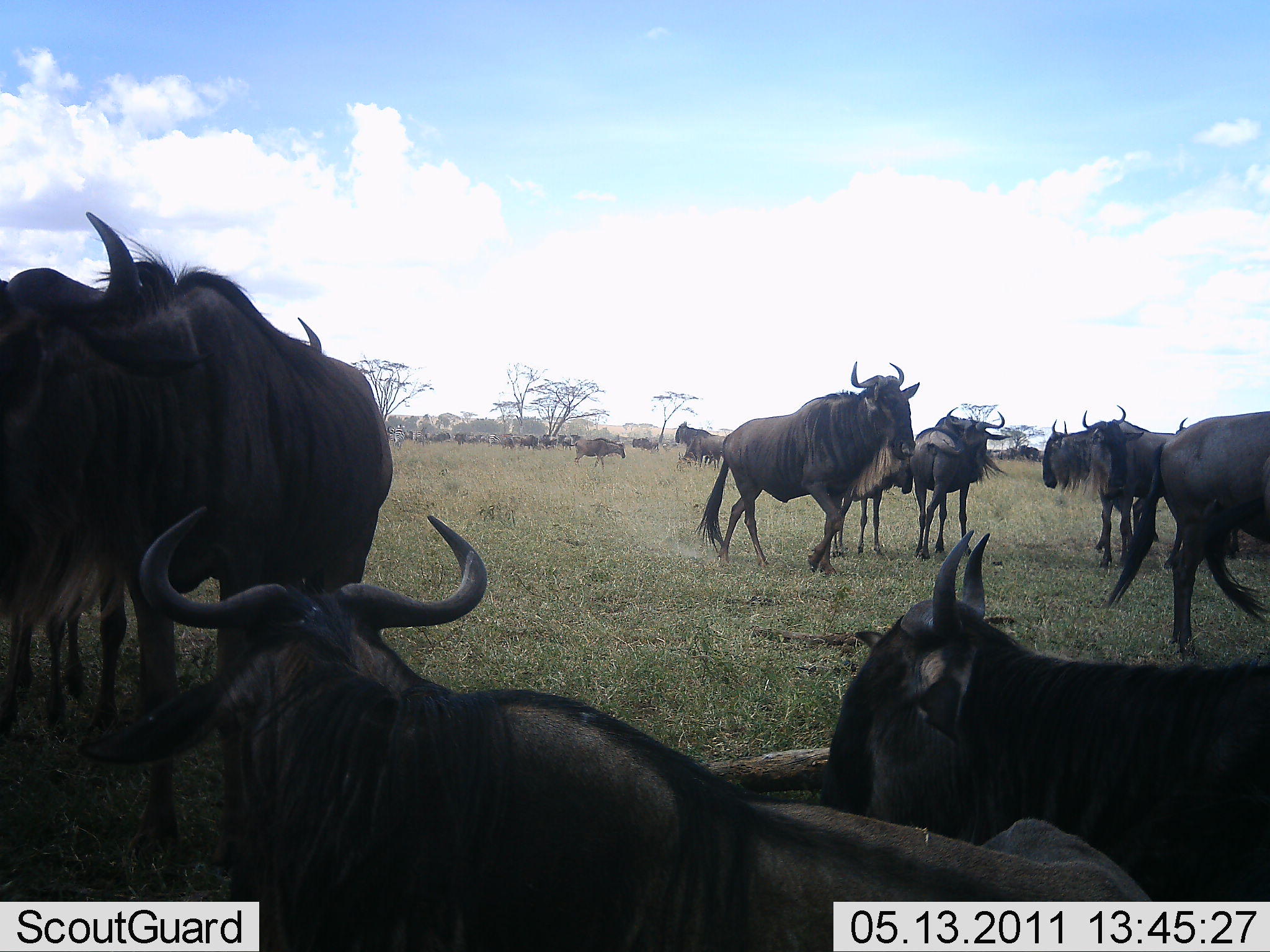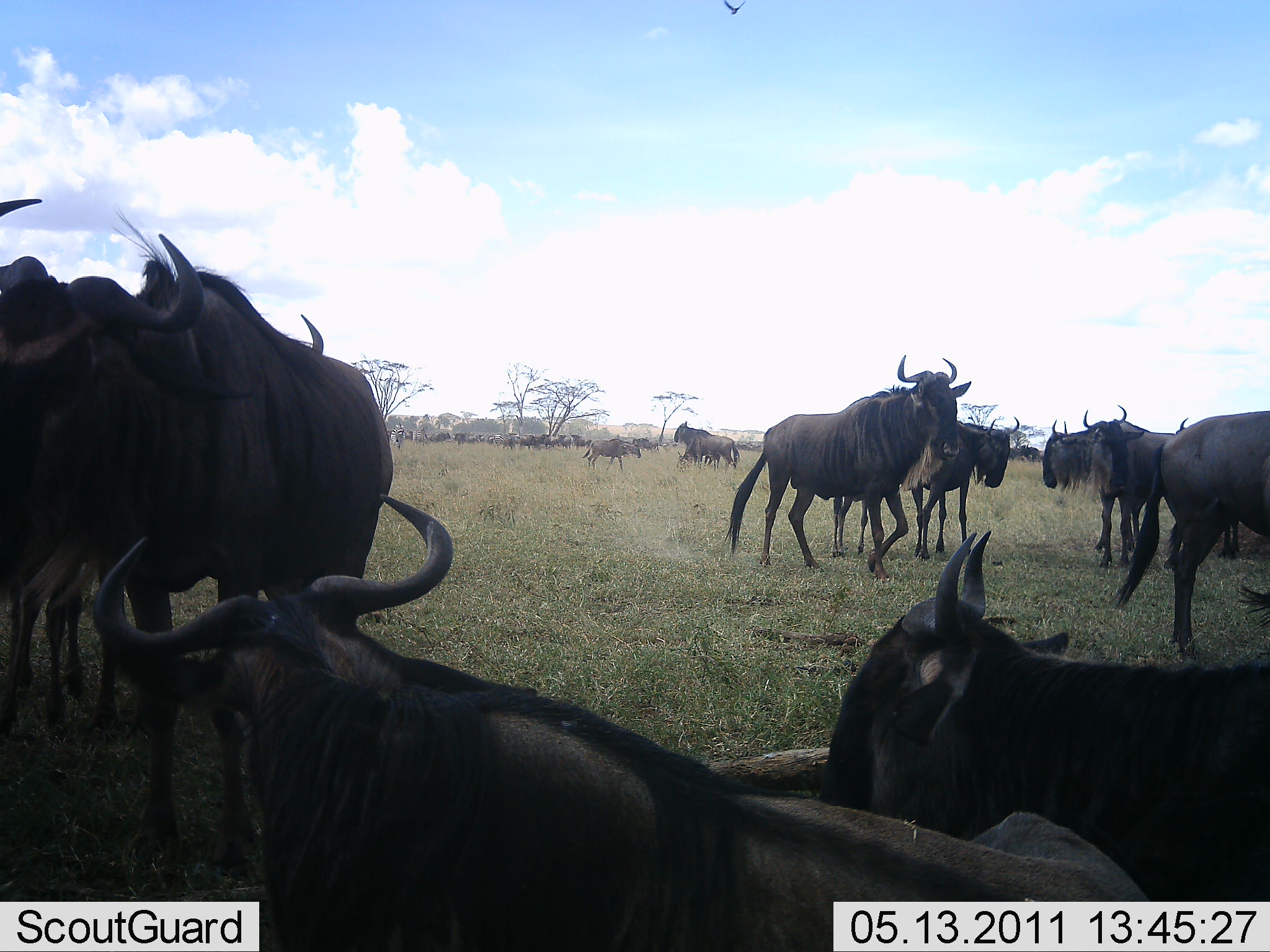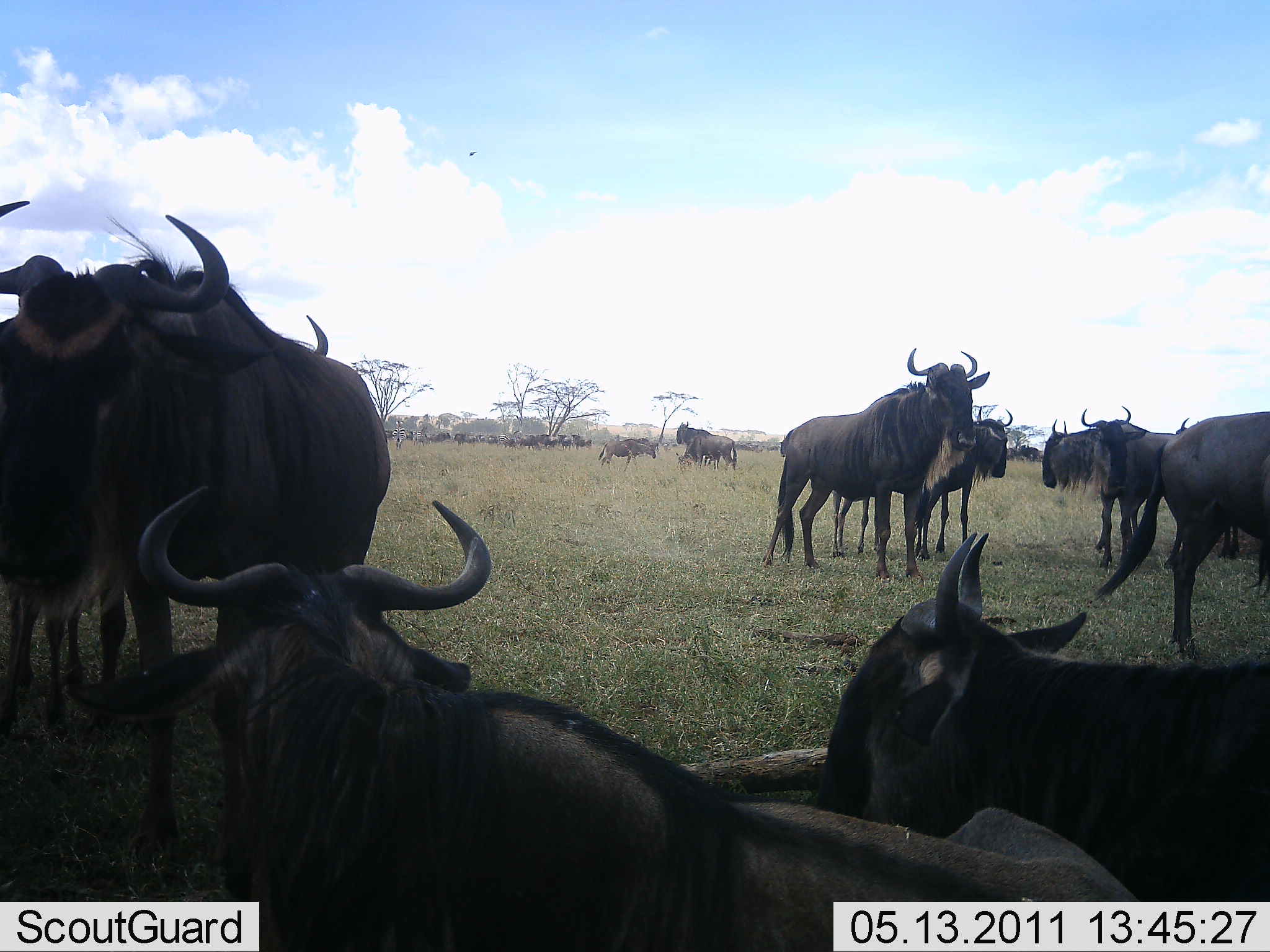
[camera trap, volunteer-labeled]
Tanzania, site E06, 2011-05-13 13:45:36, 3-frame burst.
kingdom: Animalia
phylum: Chordata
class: Mammalia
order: Artiodactyla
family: Bovidae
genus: Connochaetes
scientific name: Connochaetes taurinus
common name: blue wildebeest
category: wildebeest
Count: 11-50.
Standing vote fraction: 75%.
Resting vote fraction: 75%.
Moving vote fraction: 75%.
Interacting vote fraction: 33%.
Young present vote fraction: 42%.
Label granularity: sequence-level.